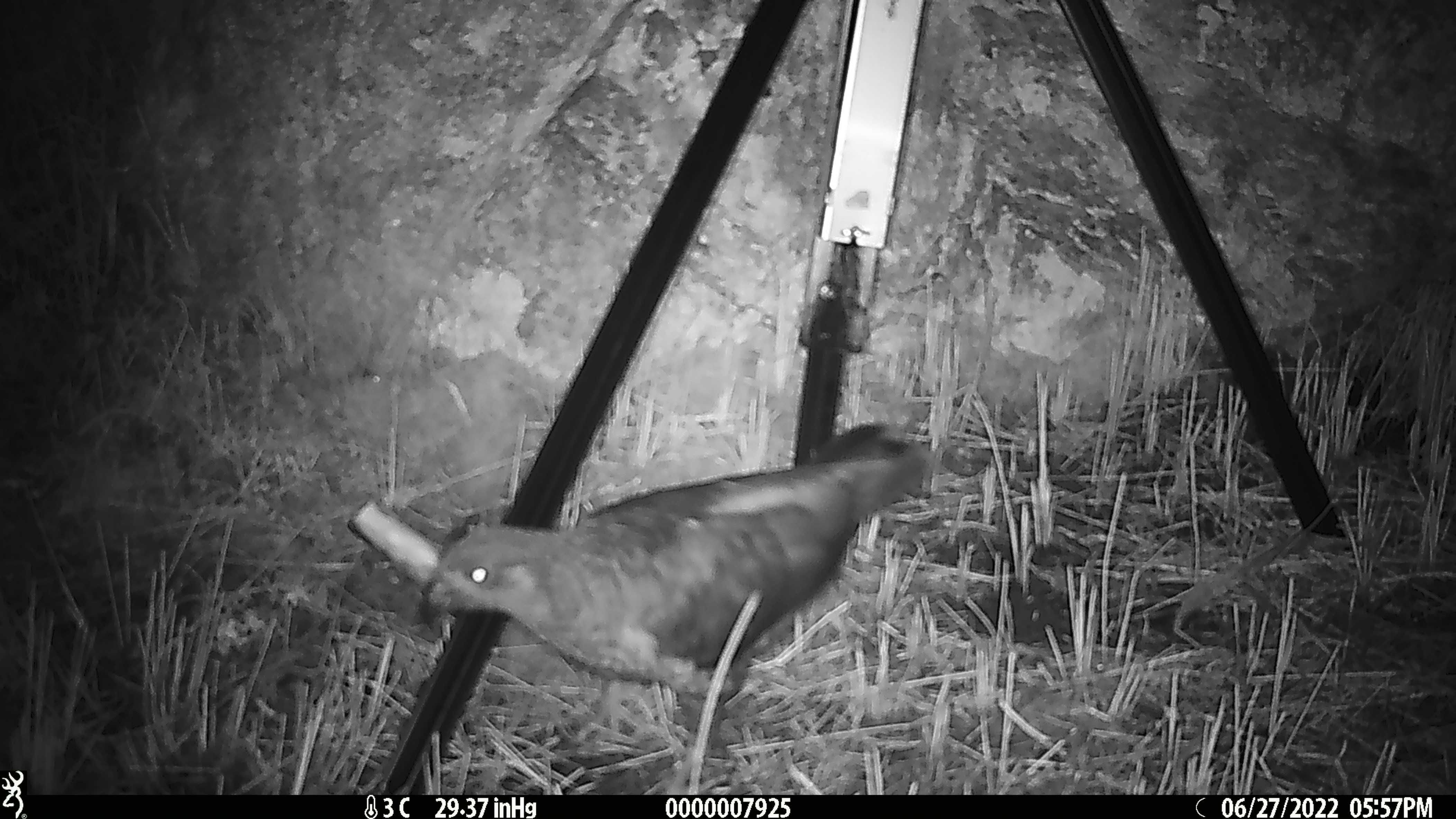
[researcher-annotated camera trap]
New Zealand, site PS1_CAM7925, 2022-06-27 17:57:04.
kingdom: Animalia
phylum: Chordata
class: Aves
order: Psittaciformes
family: Strigopidae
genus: Nestor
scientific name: Nestor notabilis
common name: kea